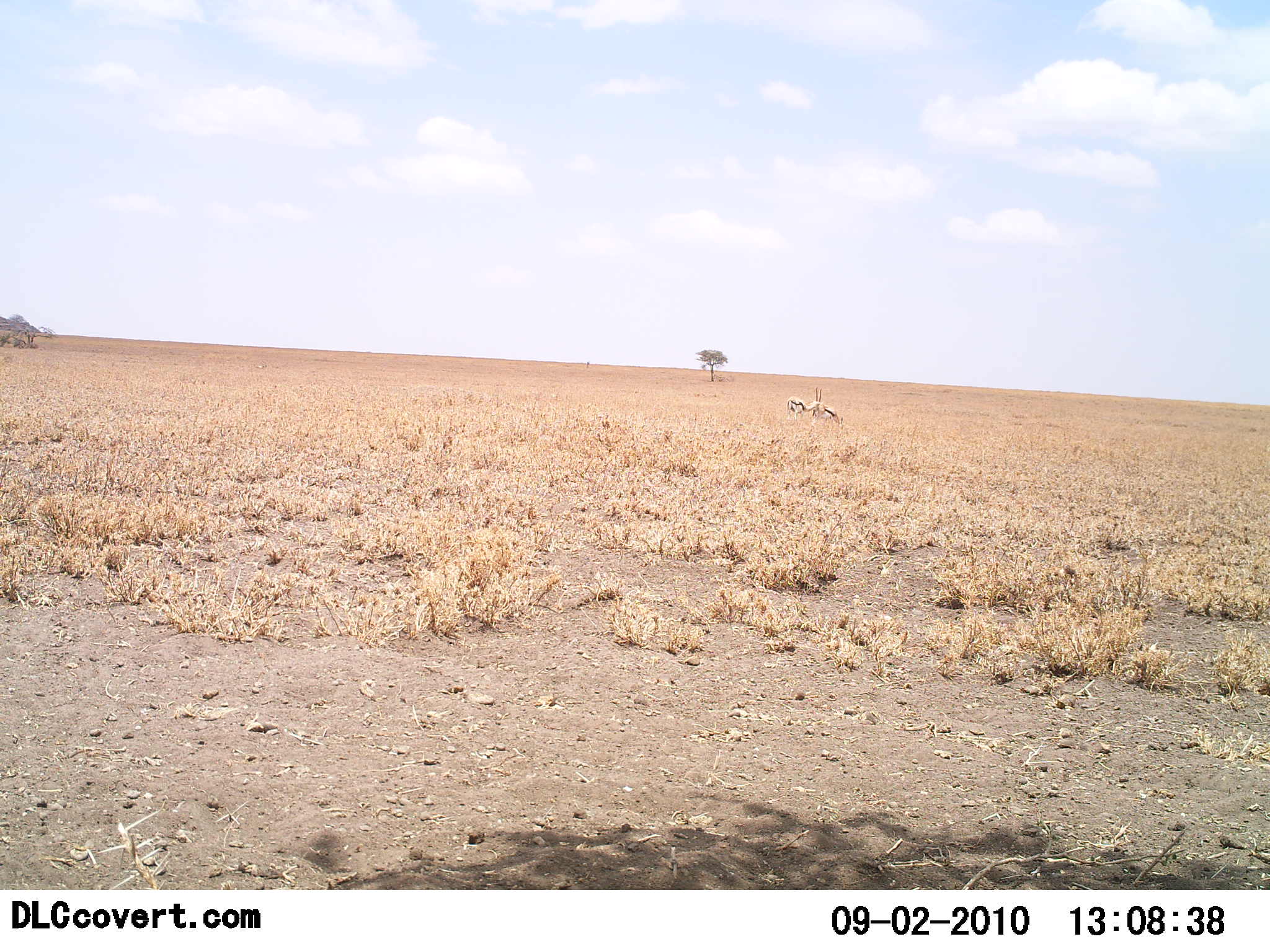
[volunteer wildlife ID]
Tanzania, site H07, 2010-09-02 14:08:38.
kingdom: Animalia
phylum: Chordata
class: Mammalia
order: Artiodactyla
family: Bovidae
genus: Eudorcas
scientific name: Eudorcas thomsonii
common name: thomson's gazelle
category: gazellethomsons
Gazellethomsons (thomson's gazelle) (Eudorcas thomsonii), count 2. Behavior (volunteer vote fractions): standing 64%, resting 0%, moving 0%, interacting 0%. Young present (vote fraction): 0%. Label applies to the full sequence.